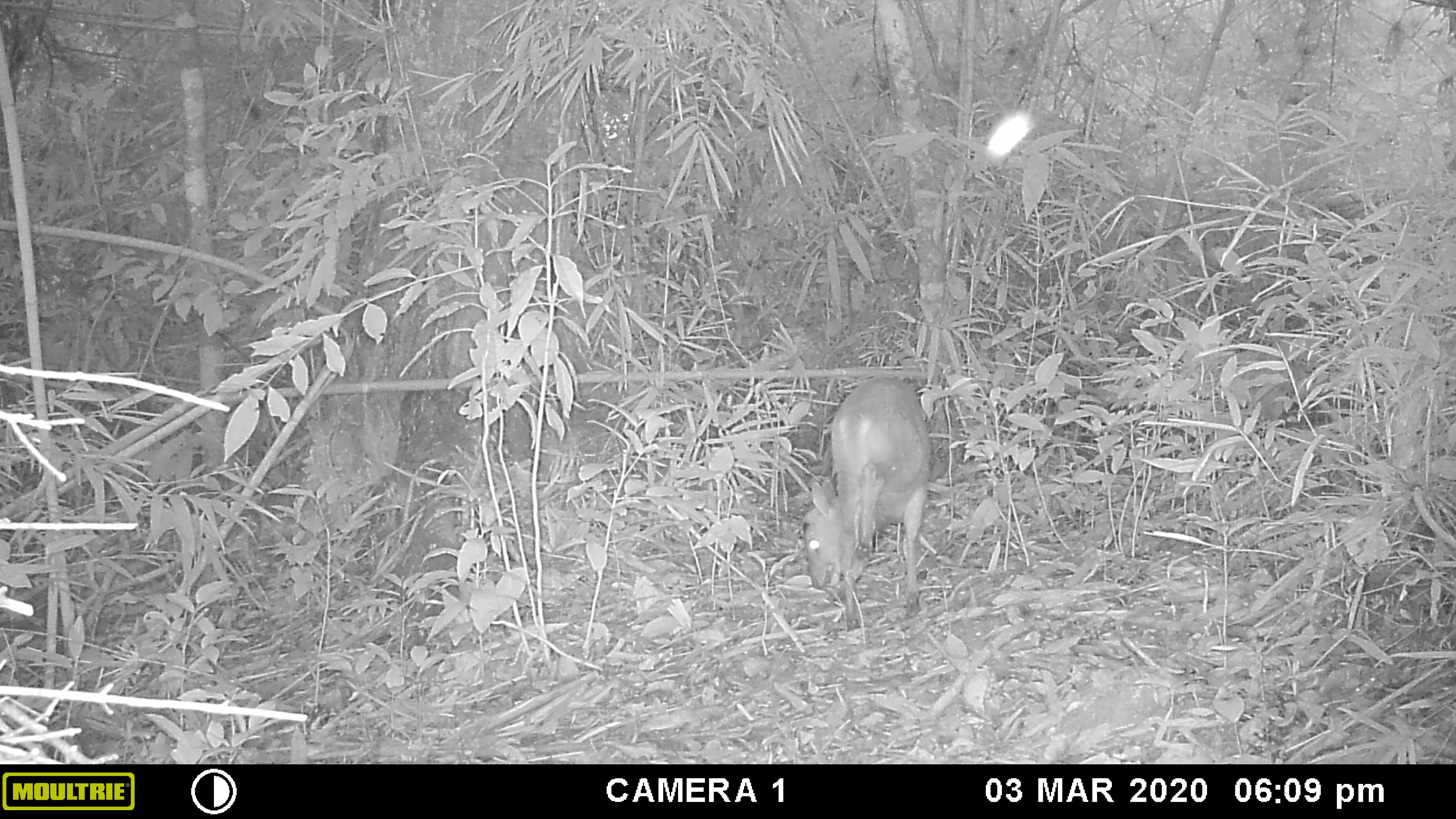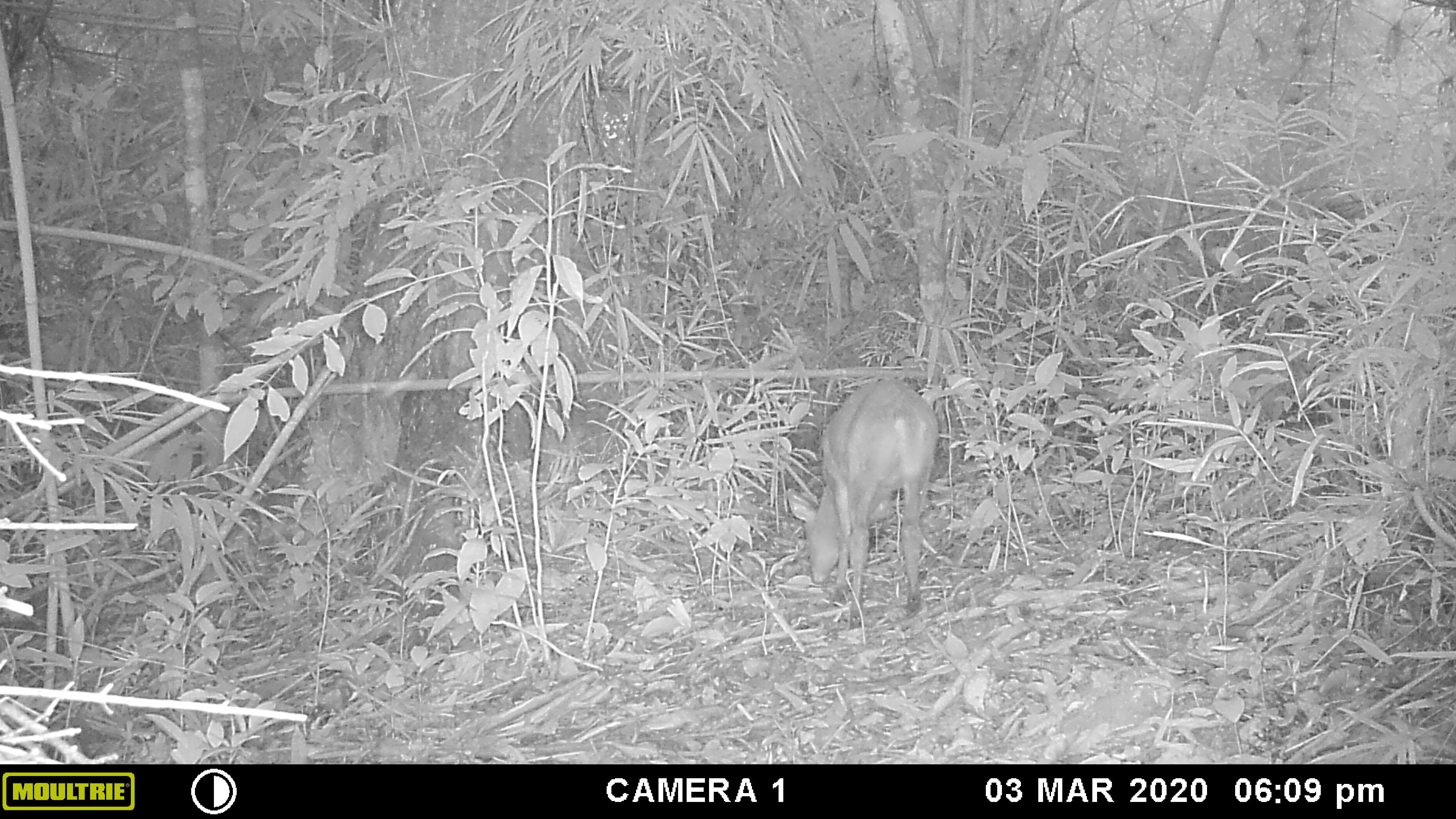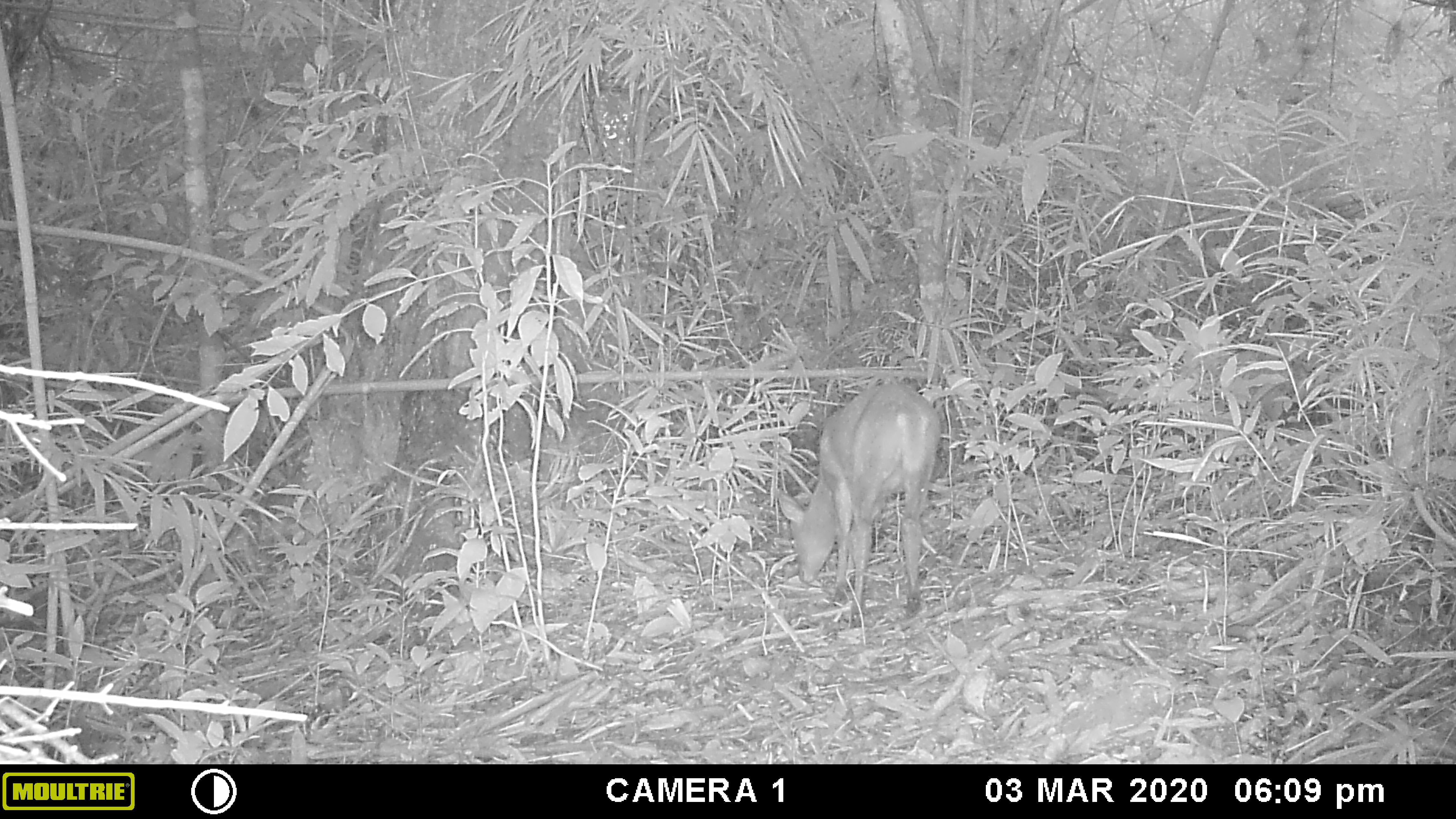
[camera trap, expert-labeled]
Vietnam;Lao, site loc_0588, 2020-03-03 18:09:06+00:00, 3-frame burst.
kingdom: Animalia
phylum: Chordata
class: Mammalia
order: Artiodactyla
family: Cervidae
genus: Muntiacus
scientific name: Muntiacus muntjak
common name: red muntjac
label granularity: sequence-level